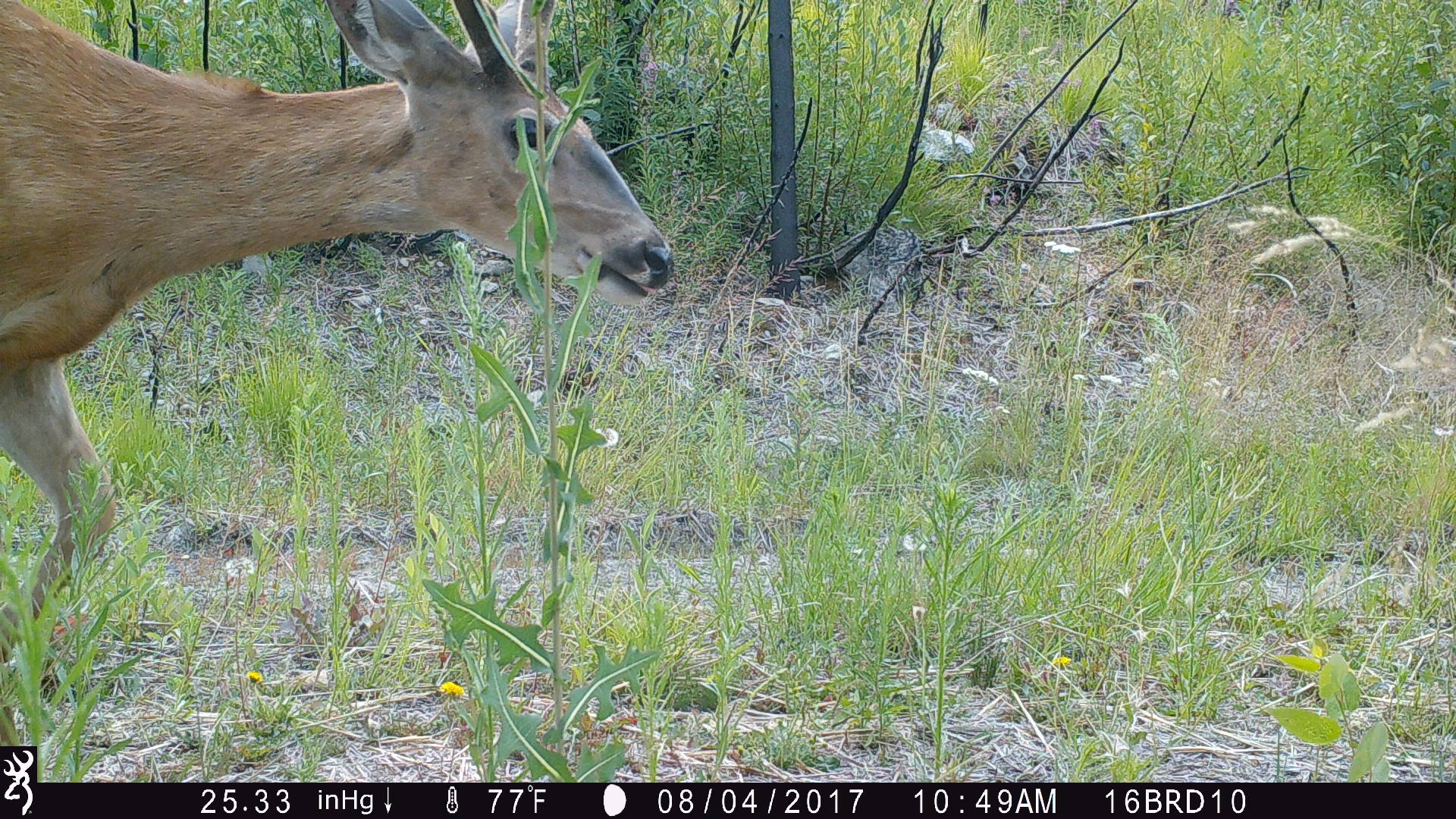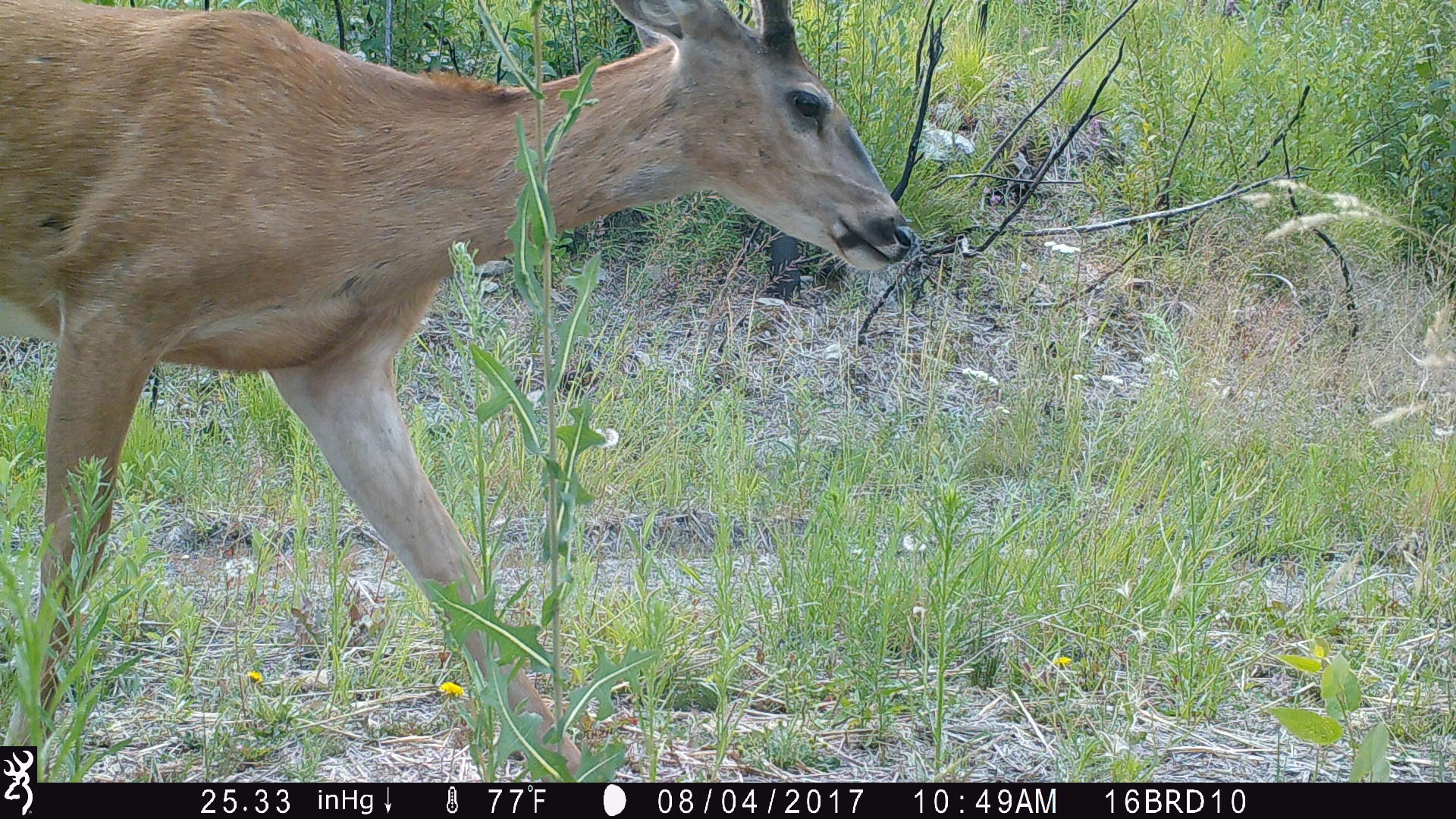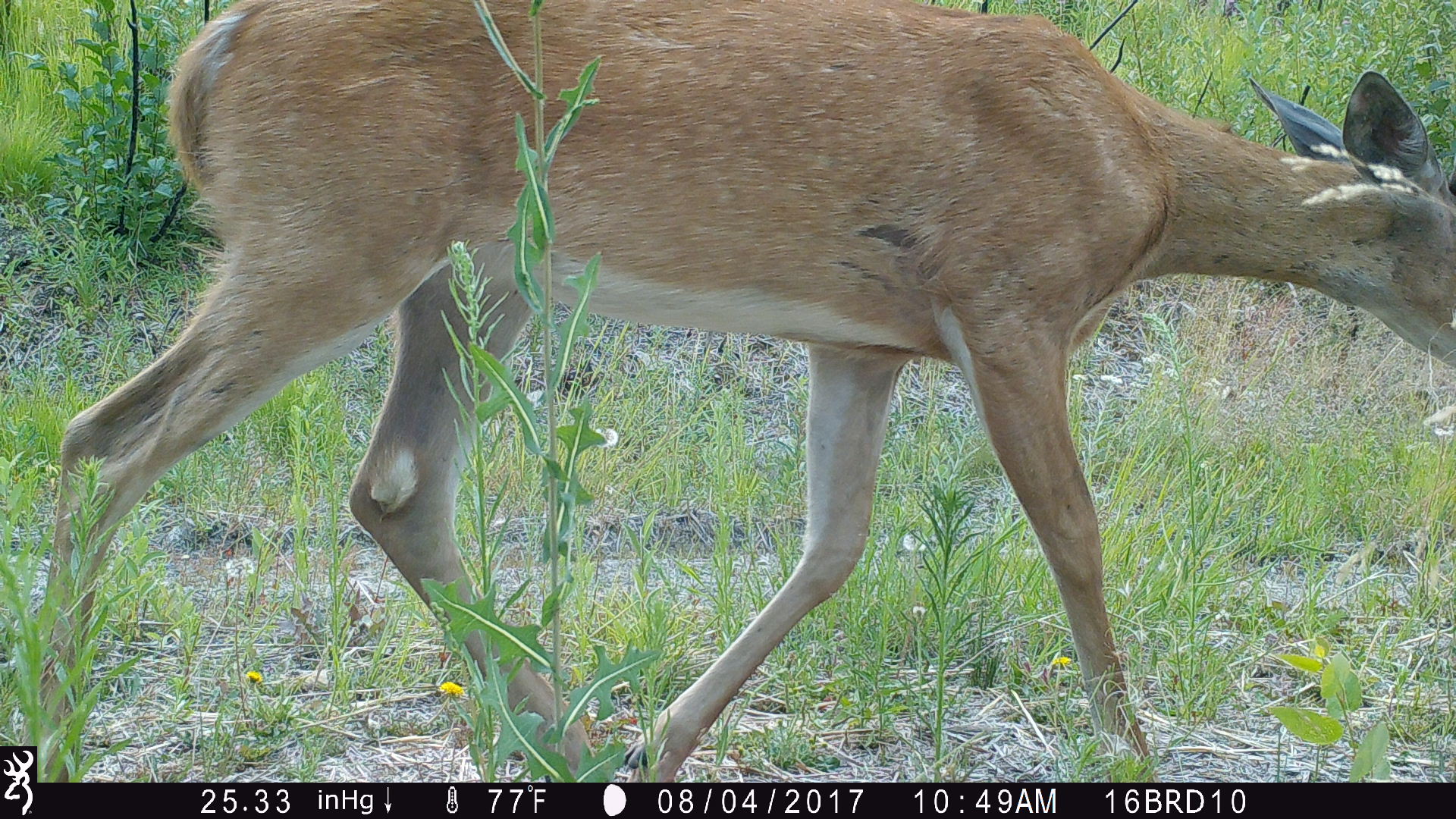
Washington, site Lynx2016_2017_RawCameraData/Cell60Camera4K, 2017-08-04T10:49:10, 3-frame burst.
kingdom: Animalia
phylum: Chordata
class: Mammalia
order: Artiodactyla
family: Cervidae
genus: Odocoileus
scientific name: Odocoileus virginianus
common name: white-tailed deer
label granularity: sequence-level